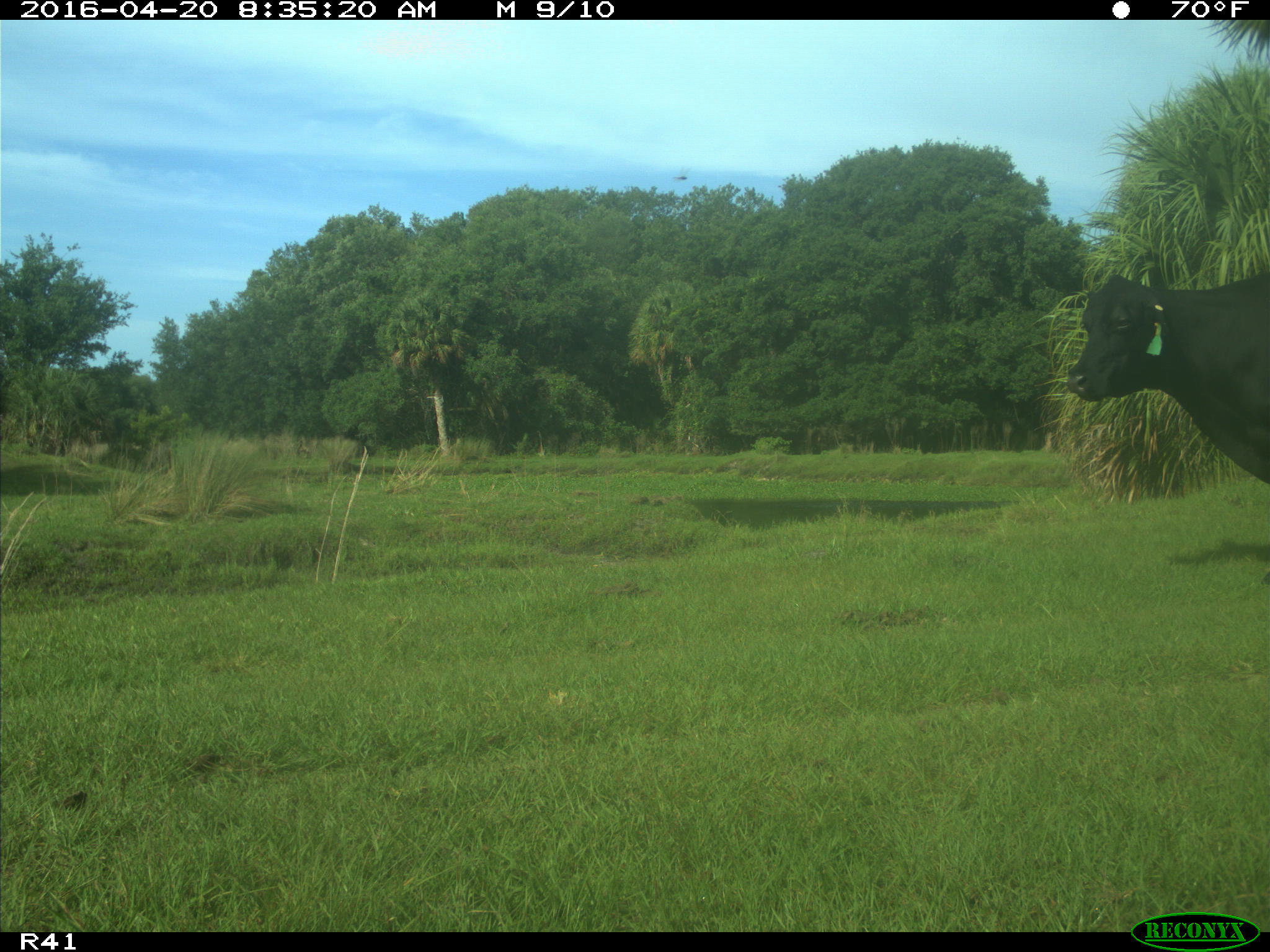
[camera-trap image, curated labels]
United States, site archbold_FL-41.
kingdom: Animalia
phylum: Chordata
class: Mammalia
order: Artiodactyla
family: Bovidae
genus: Bos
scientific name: Bos taurus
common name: domestic cow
Bos taurus (domestic cow).